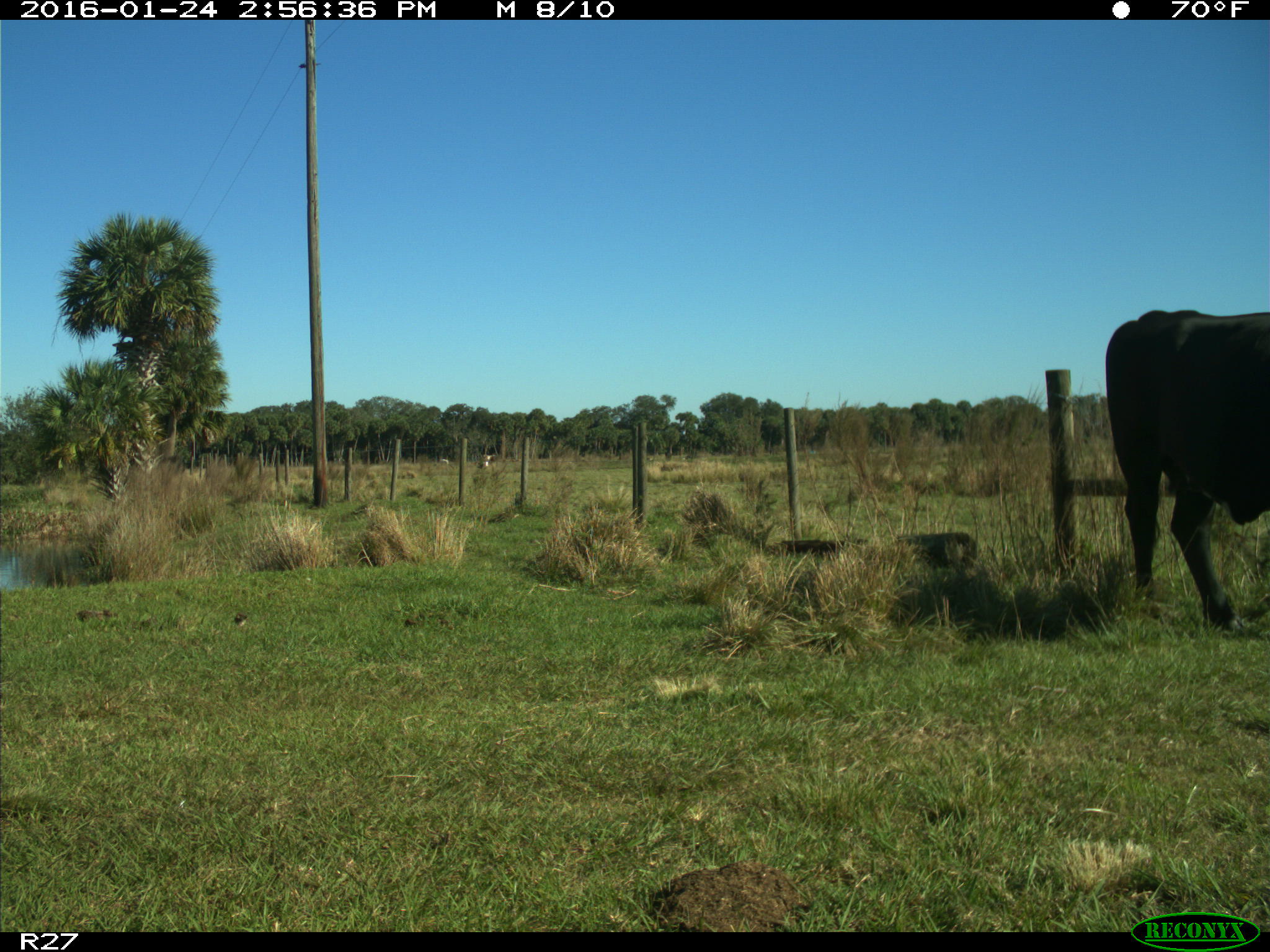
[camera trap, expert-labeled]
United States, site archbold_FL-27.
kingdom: Animalia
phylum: Chordata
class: Mammalia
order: Artiodactyla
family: Bovidae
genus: Bos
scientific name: Bos taurus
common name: domestic cow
Bos taurus (domestic cow).